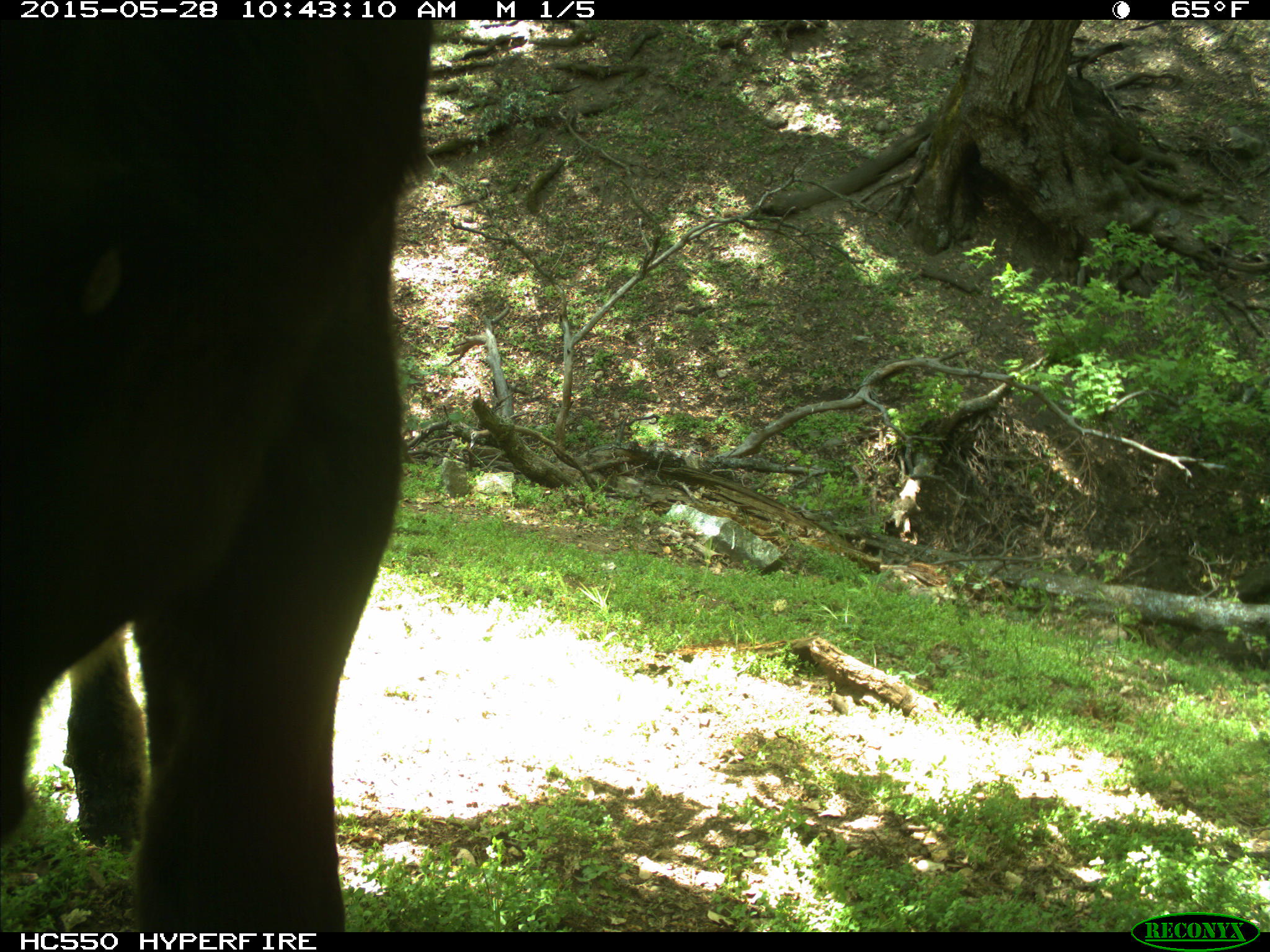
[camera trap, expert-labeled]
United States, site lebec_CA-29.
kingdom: Animalia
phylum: Chordata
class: Mammalia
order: Artiodactyla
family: Bovidae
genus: Bos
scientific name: Bos taurus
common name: domestic cow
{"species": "Bos taurus (domestic cow)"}